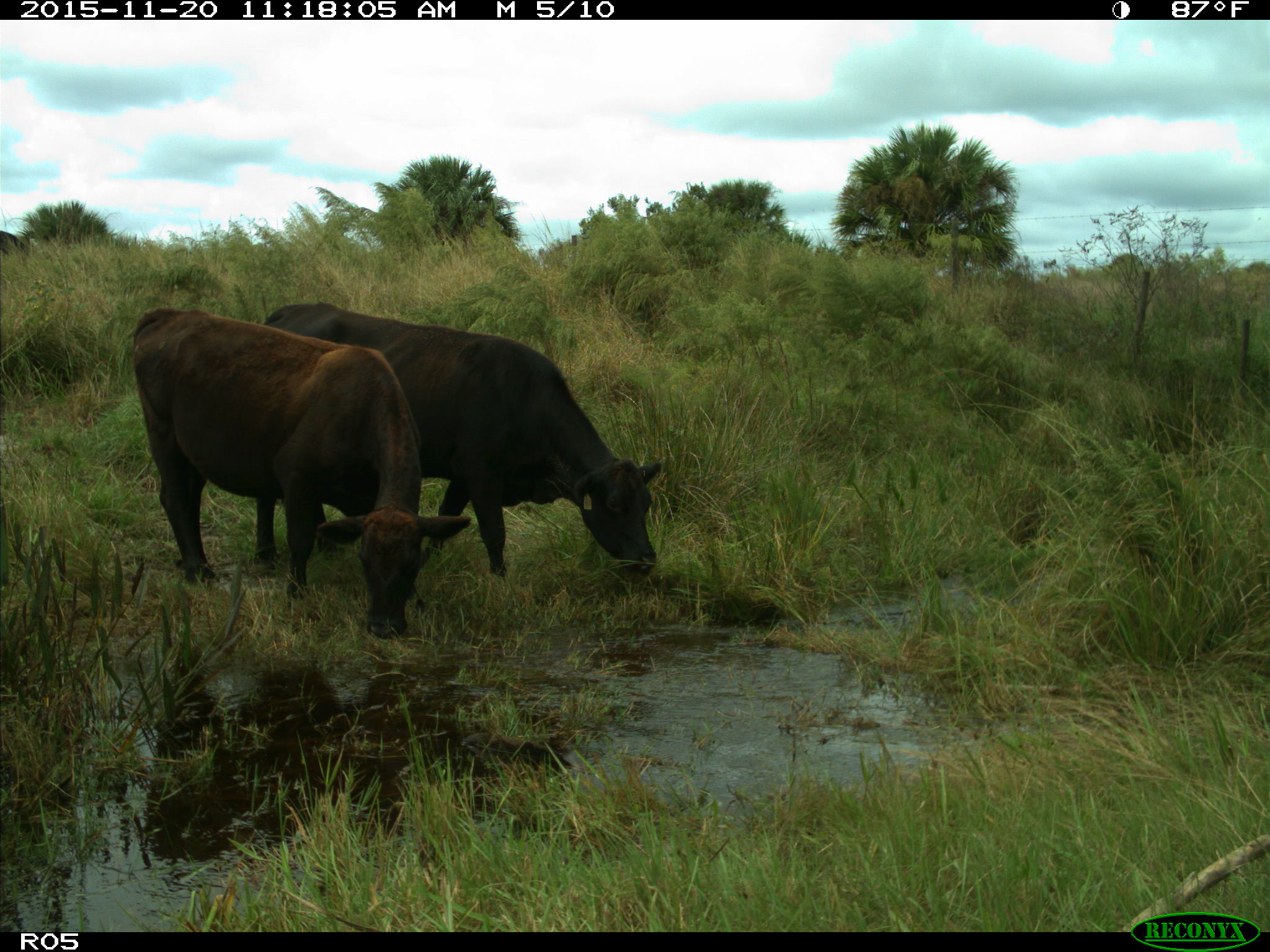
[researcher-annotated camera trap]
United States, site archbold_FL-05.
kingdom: Animalia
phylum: Chordata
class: Mammalia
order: Artiodactyla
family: Bovidae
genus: Bos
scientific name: Bos taurus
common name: domestic cow